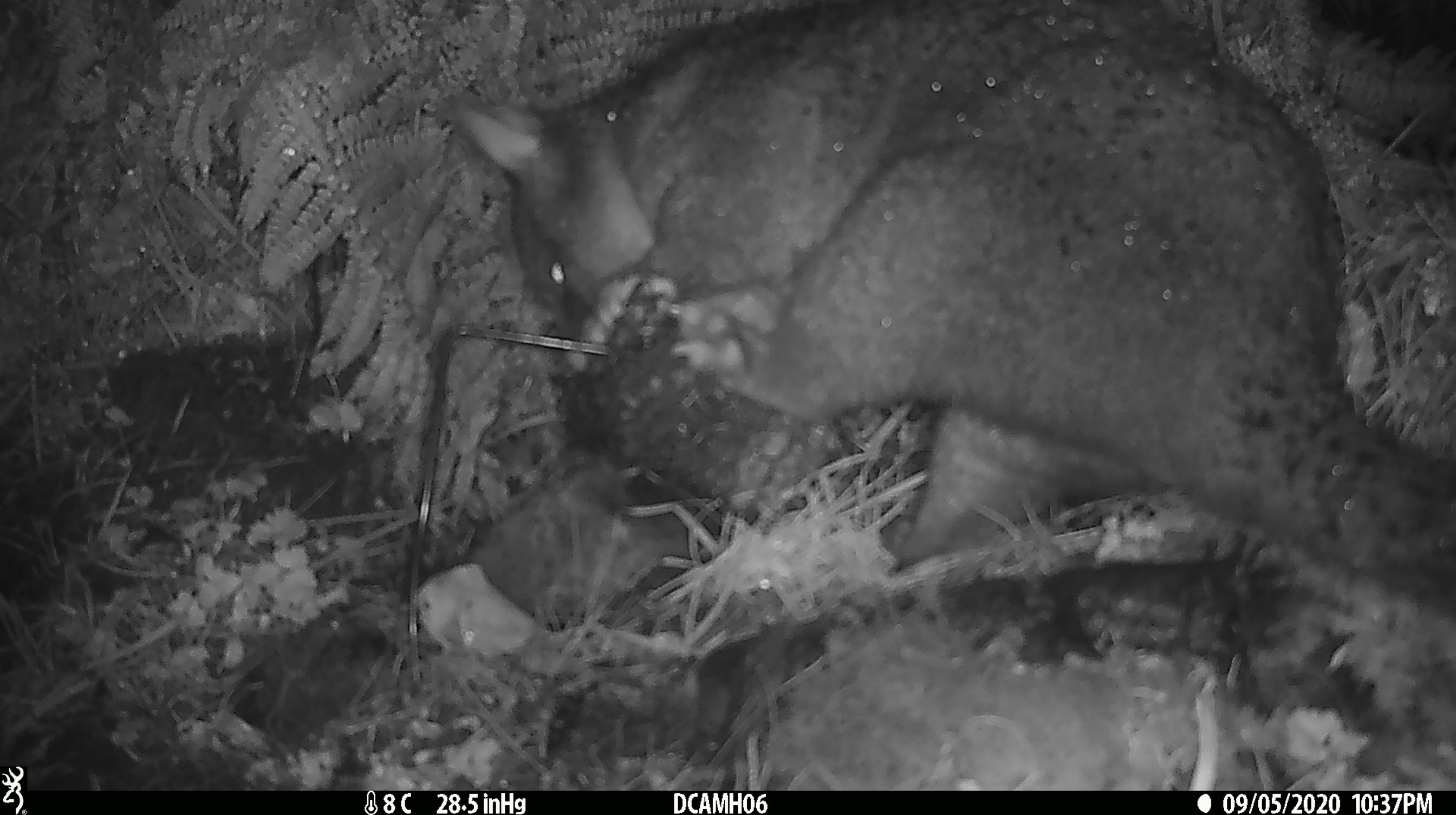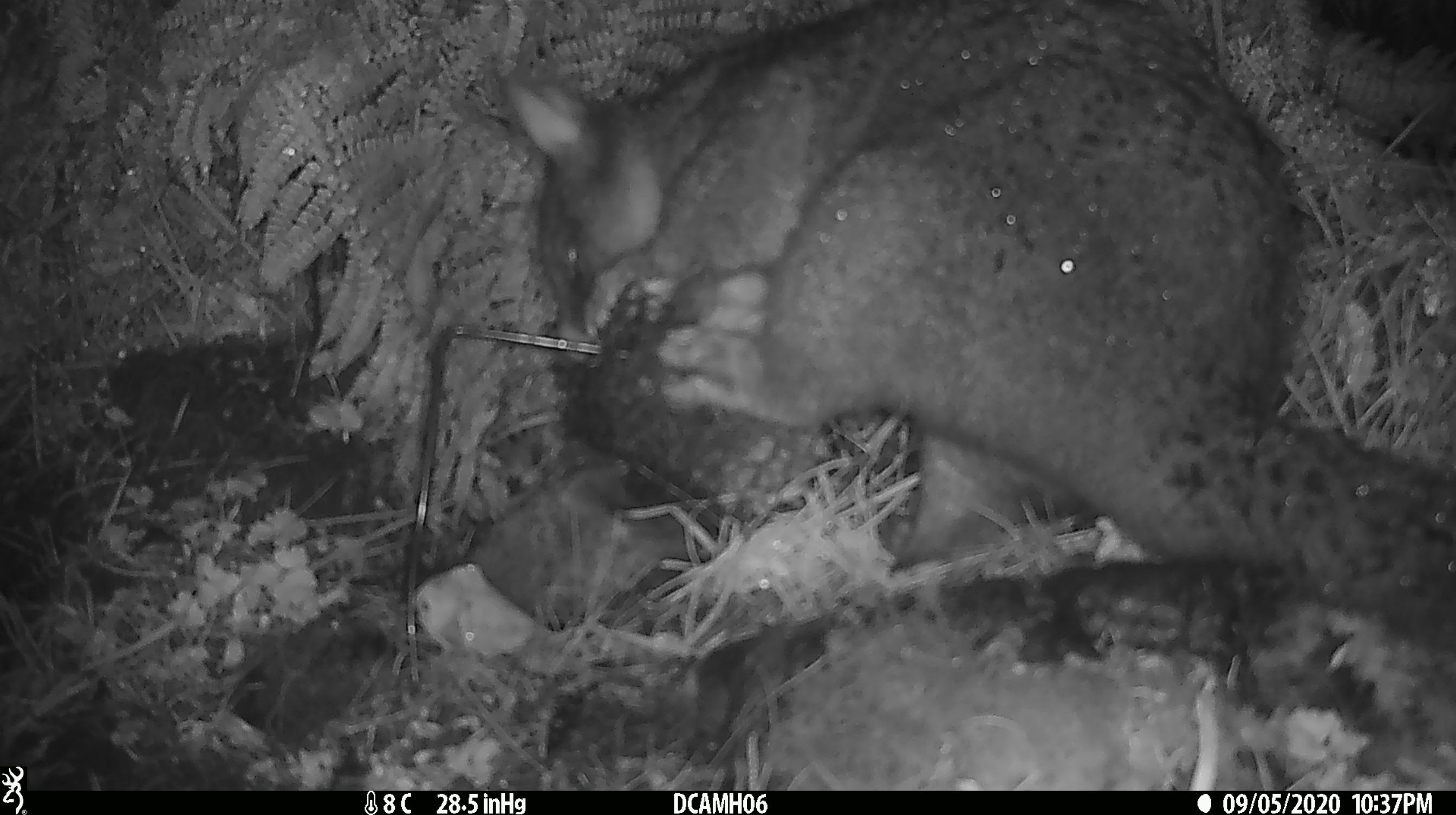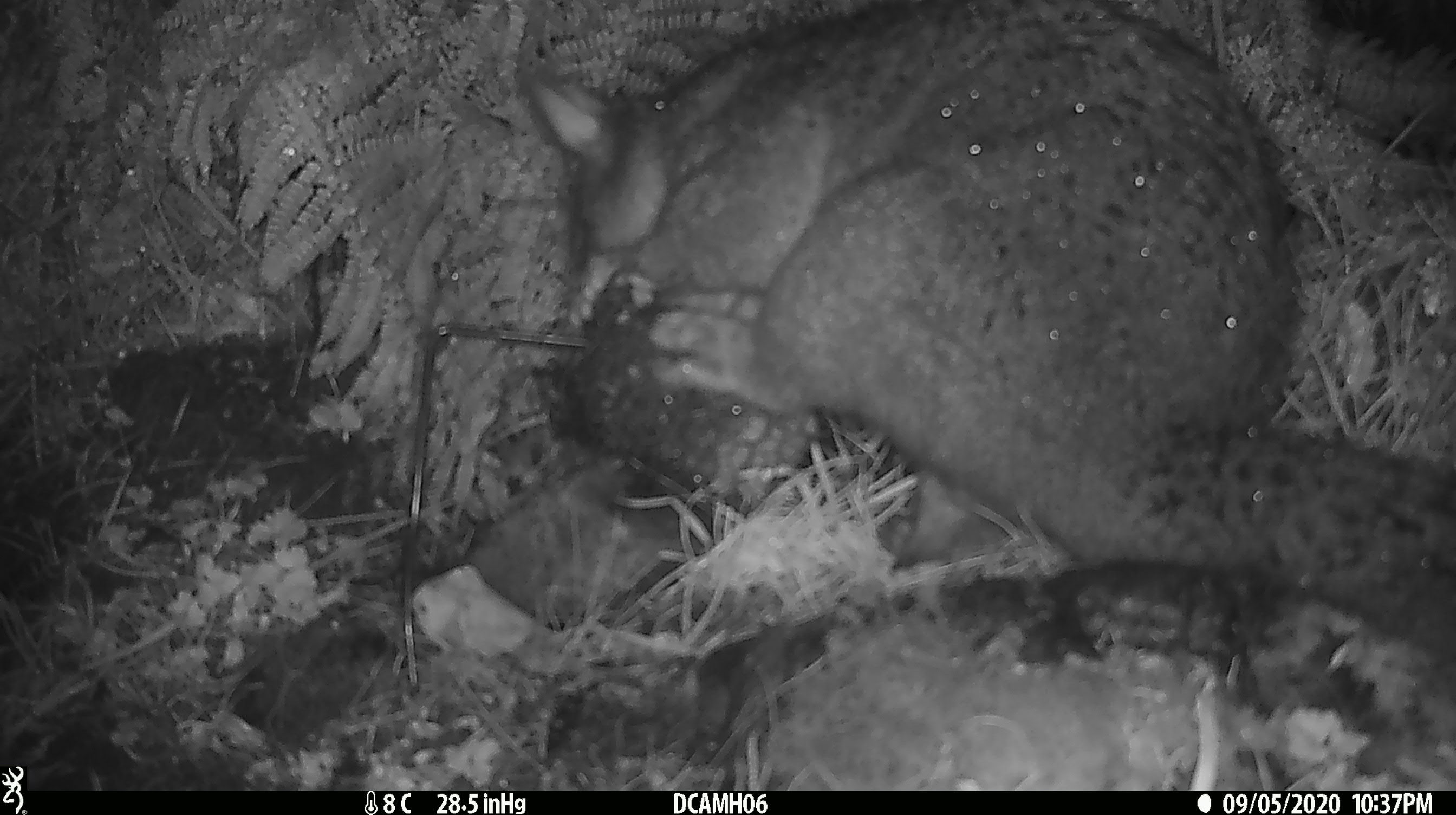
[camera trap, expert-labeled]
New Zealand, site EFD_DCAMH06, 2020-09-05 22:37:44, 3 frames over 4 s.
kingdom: Animalia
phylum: Chordata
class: Mammalia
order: Diprotodontia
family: Phalangeridae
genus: Trichosurus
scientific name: Trichosurus vulpecula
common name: common brushtail possum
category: possum